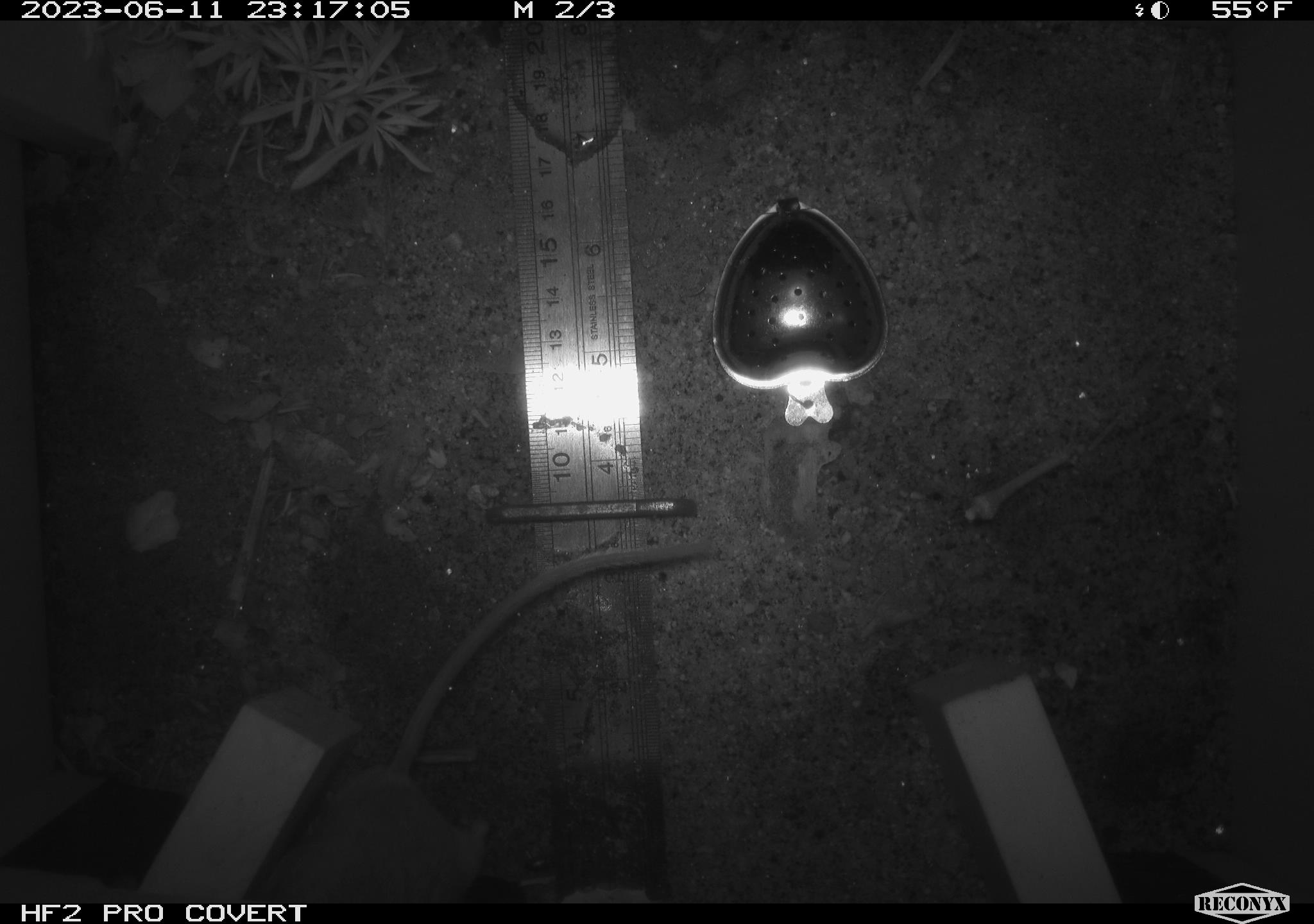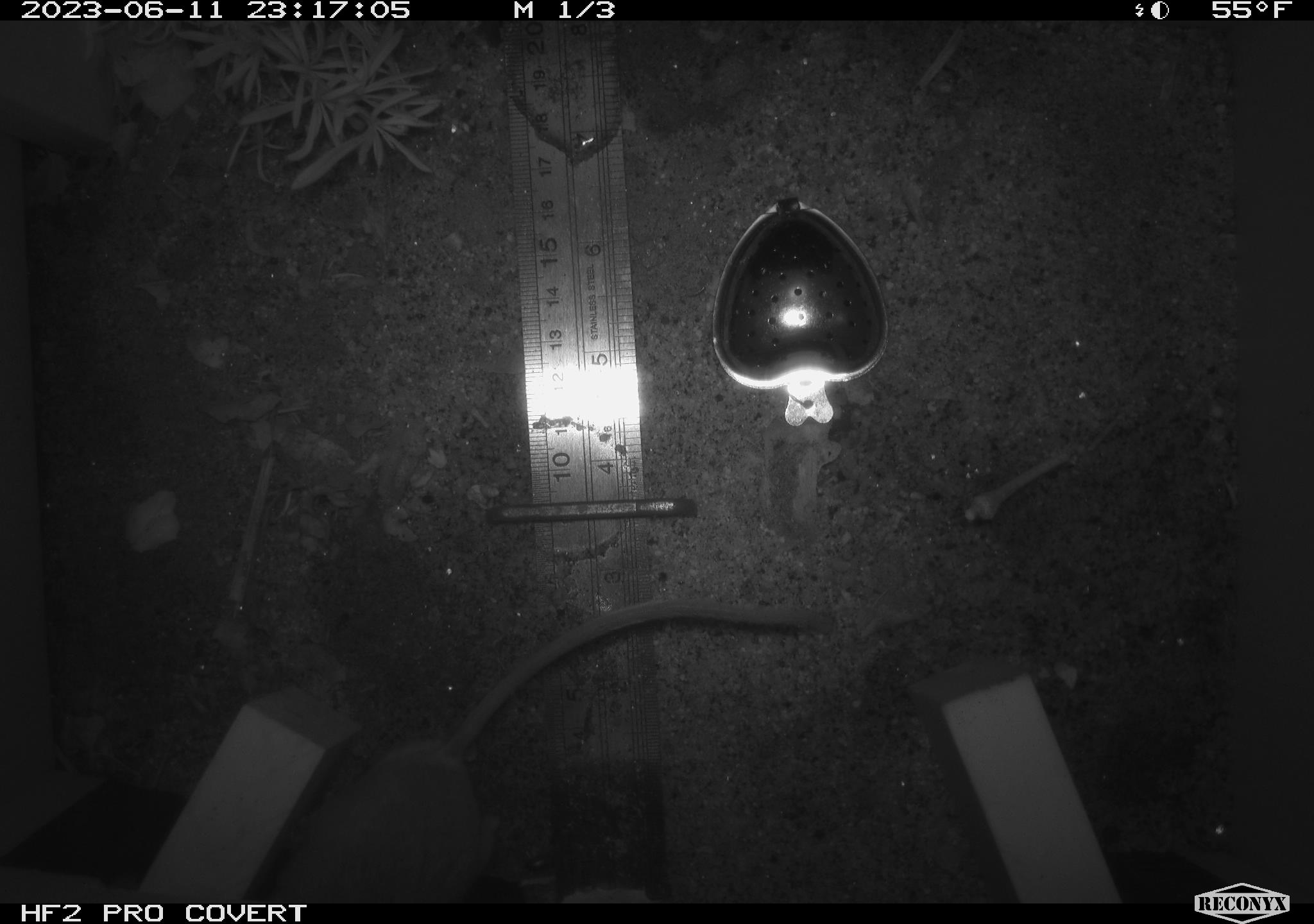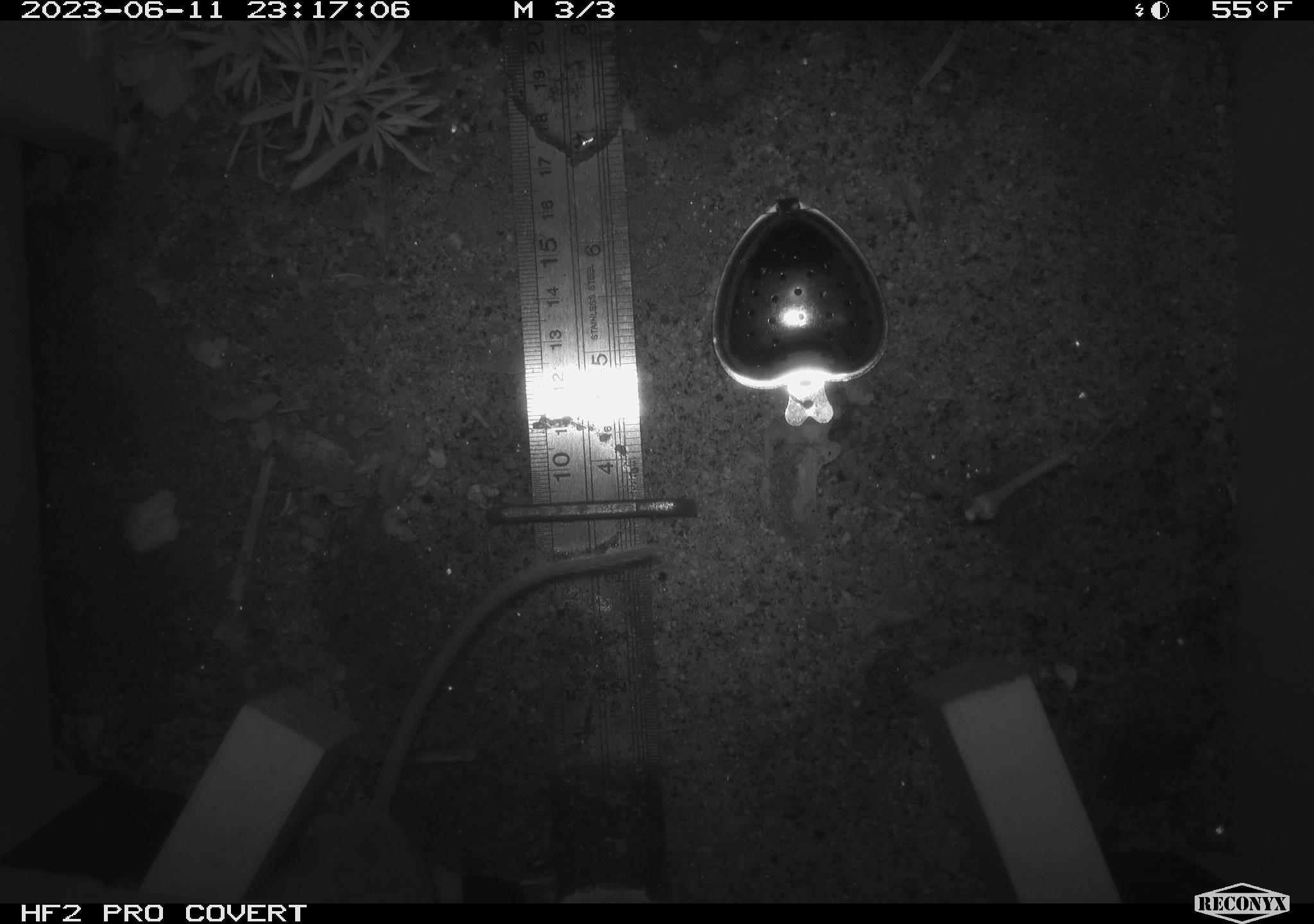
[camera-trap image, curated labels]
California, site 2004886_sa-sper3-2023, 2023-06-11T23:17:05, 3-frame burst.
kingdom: Animalia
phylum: Chordata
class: Mammalia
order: Rodentia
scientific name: Rodentia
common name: mouse species